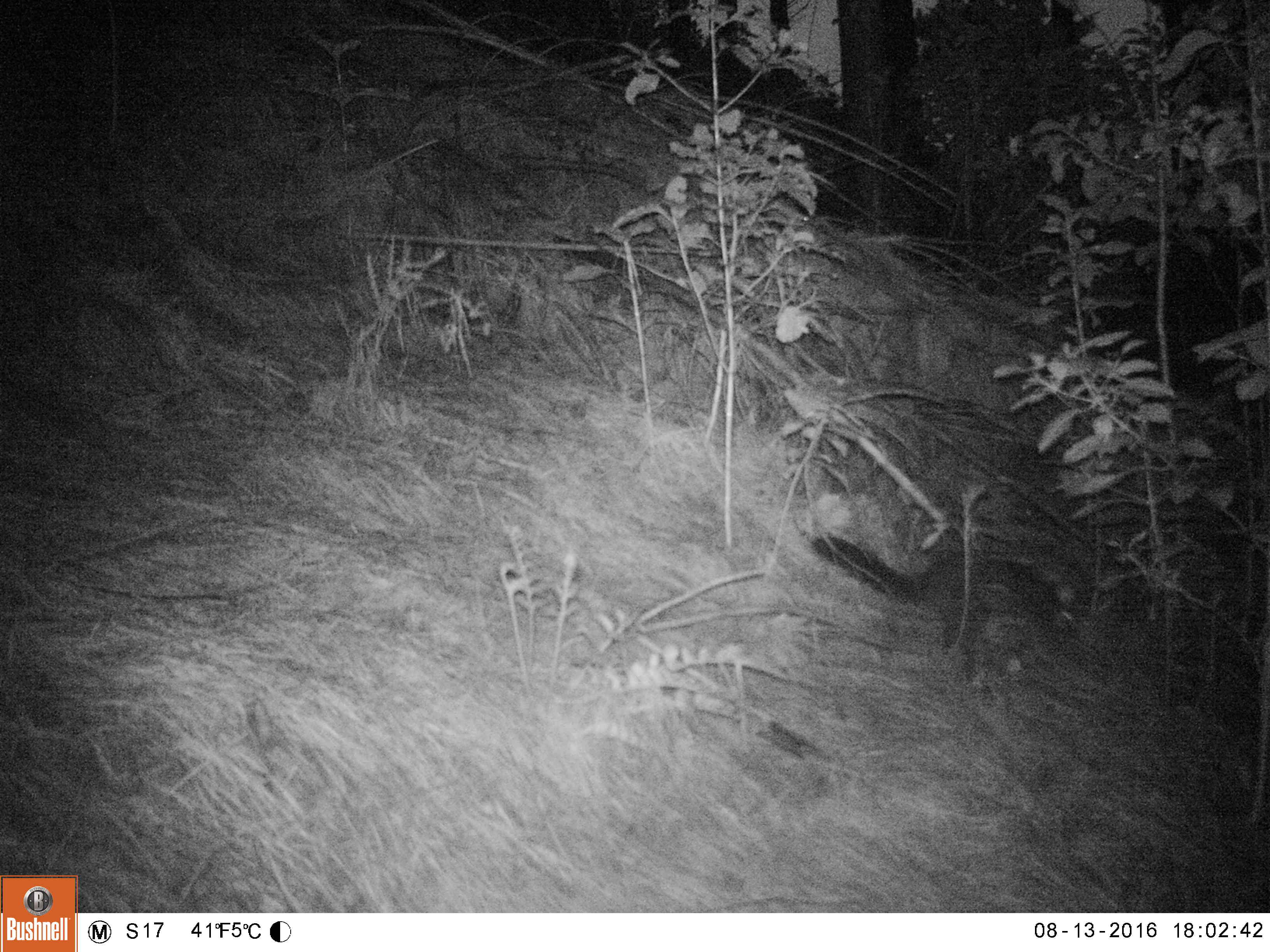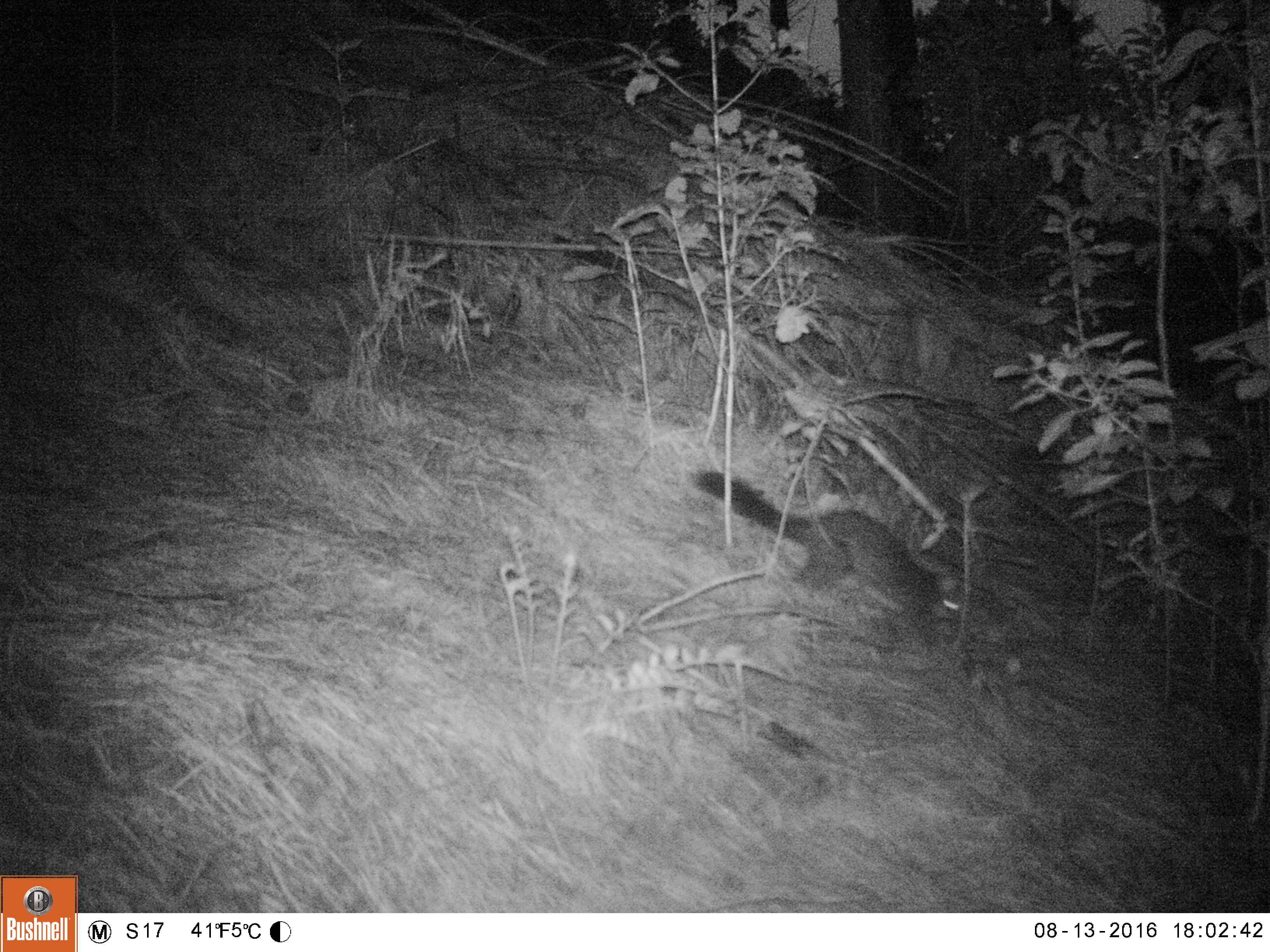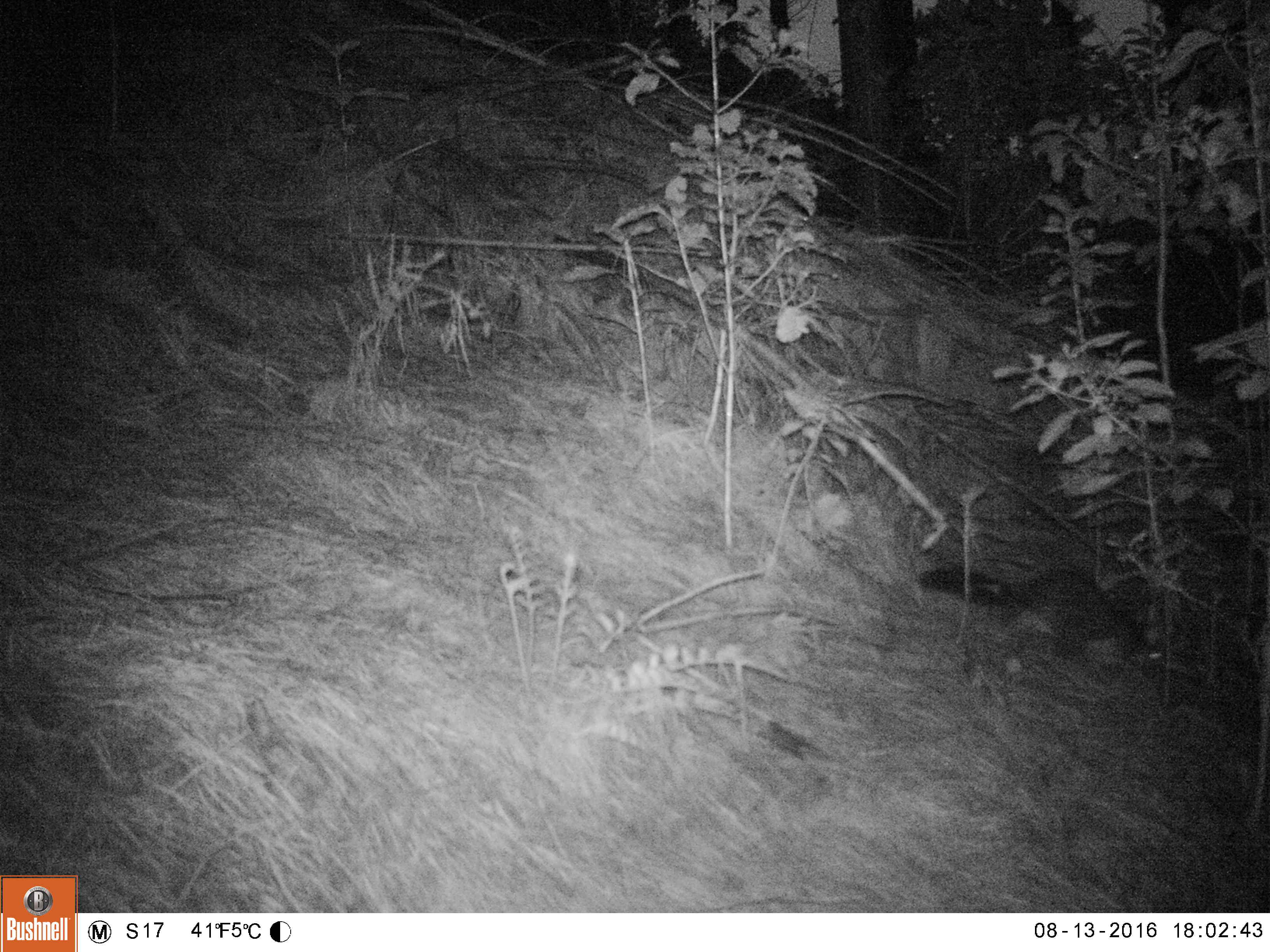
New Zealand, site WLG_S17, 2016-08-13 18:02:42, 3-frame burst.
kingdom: Animalia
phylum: Chordata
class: Mammalia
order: Diprotodontia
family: Phalangeridae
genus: Trichosurus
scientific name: Trichosurus vulpecula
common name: common brushtail possum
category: possum